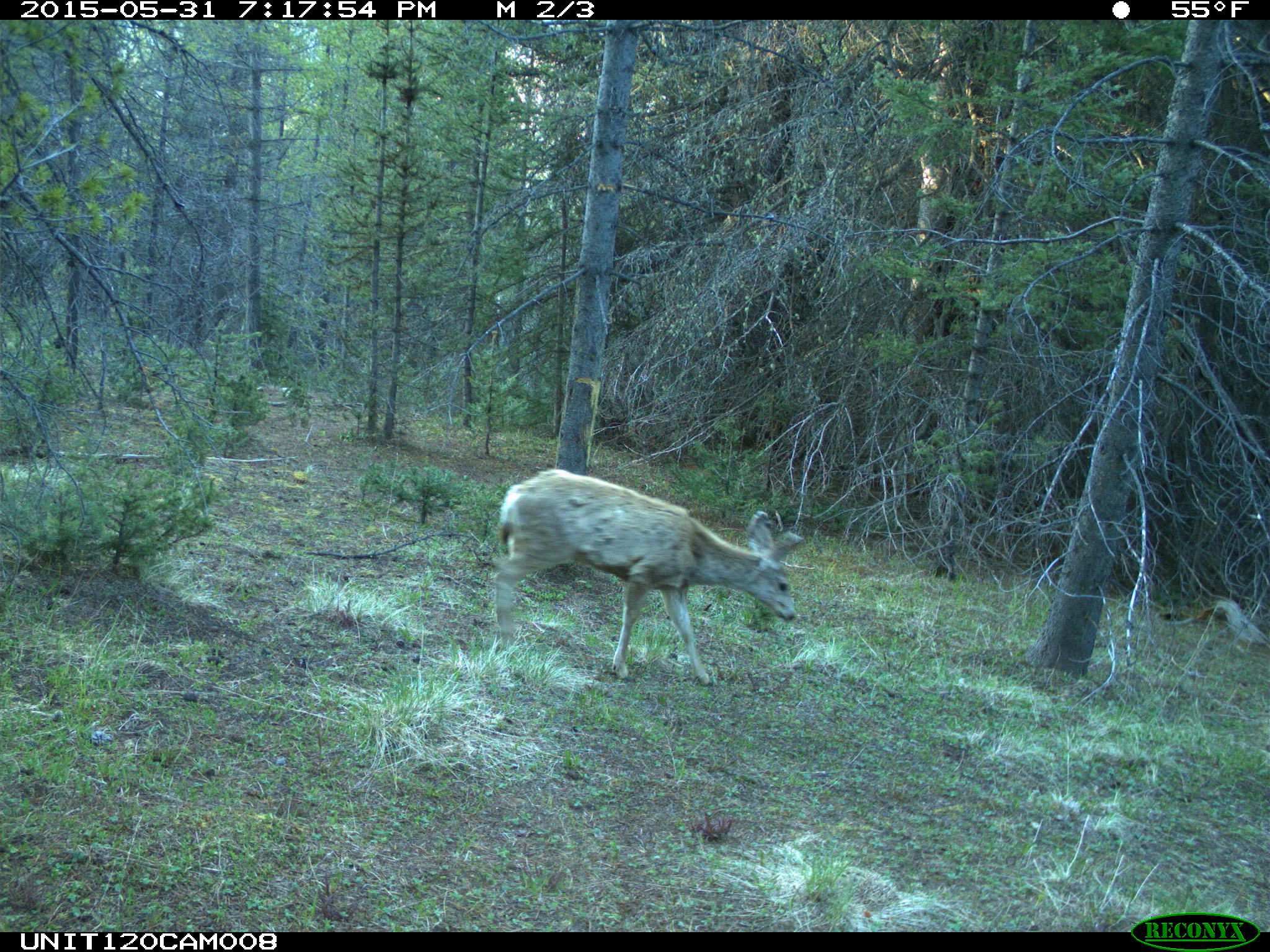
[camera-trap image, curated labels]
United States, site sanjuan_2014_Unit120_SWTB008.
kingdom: Animalia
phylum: Chordata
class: Mammalia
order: Artiodactyla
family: Cervidae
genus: Odocoileus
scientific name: Odocoileus hemionus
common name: mule deer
Odocoileus hemionus (mule deer).